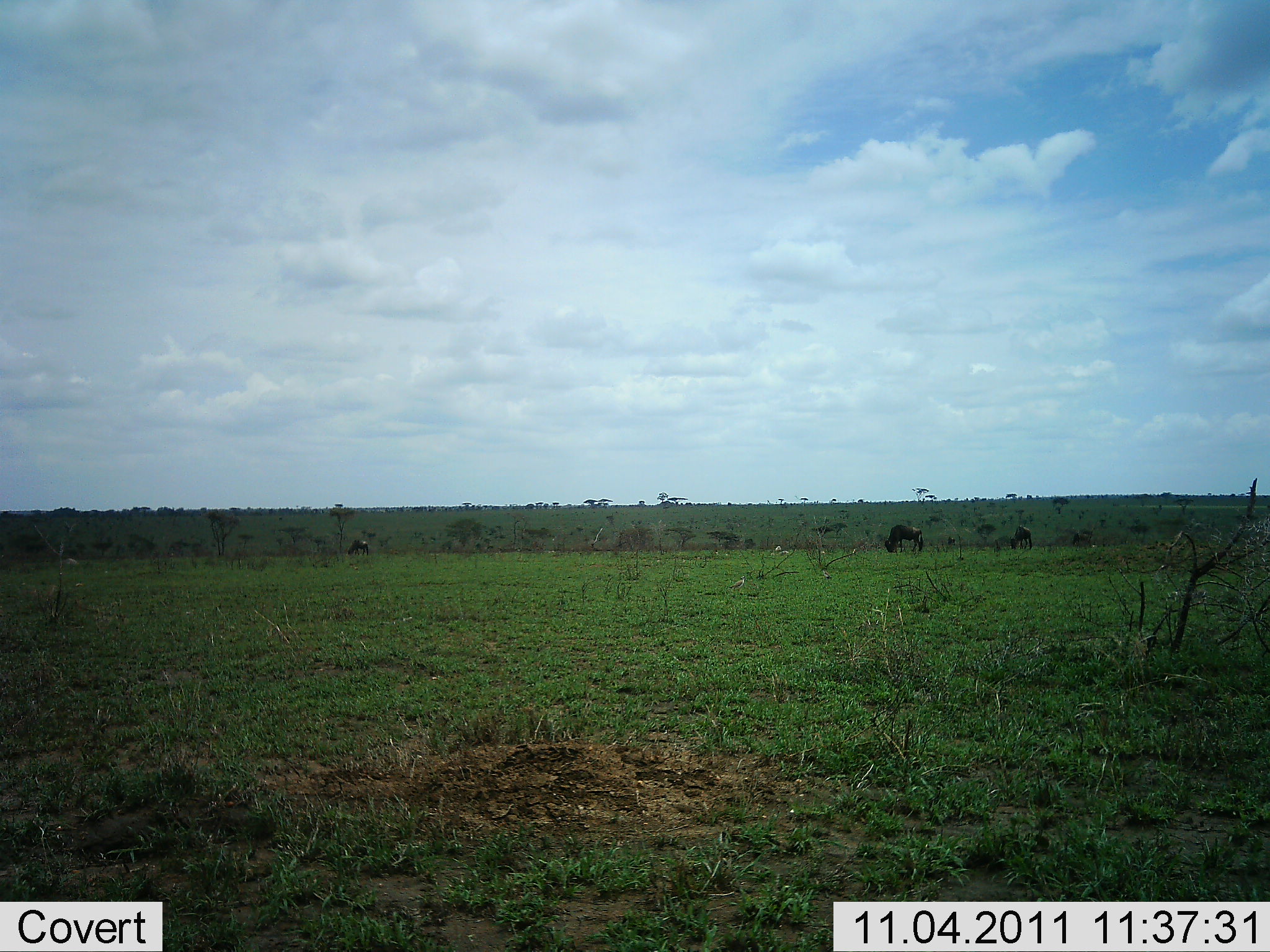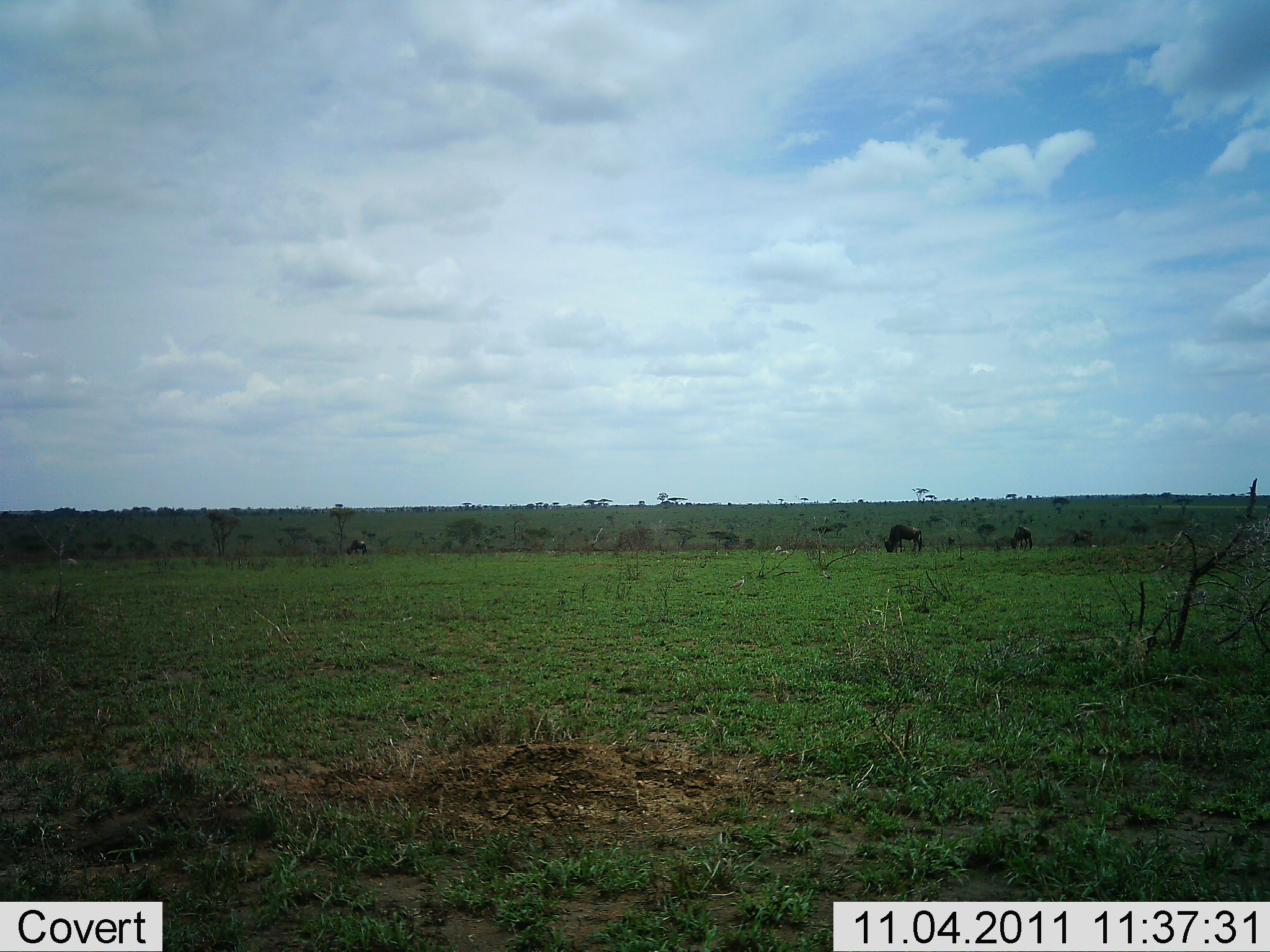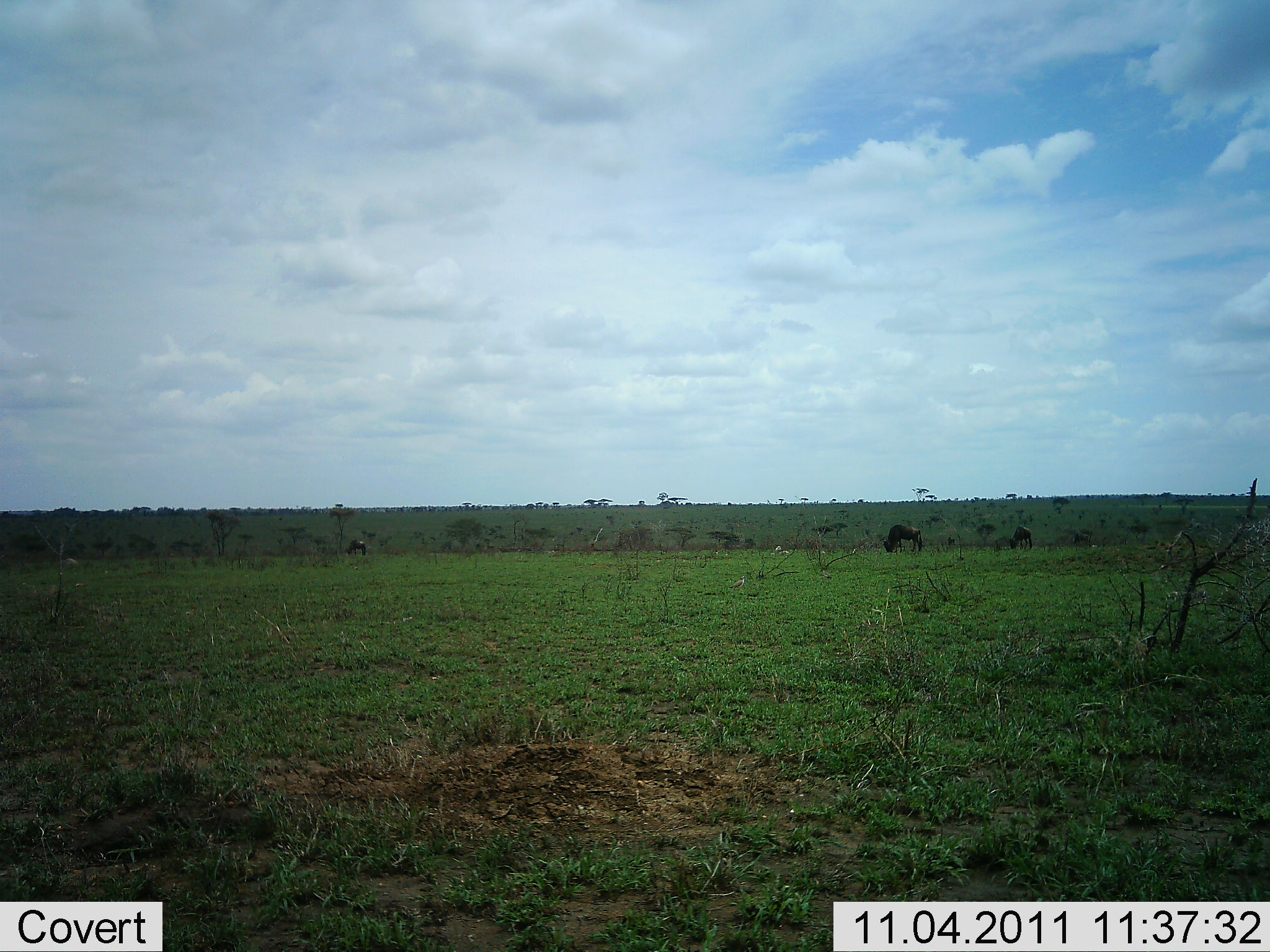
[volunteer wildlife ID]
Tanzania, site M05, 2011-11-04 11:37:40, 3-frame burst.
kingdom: Animalia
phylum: Chordata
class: Mammalia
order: Artiodactyla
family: Bovidae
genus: Connochaetes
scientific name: Connochaetes taurinus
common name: blue wildebeest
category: wildebeest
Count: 4.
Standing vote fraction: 17%.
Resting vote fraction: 0%.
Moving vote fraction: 8%.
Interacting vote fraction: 0%.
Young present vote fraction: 0%.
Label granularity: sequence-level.